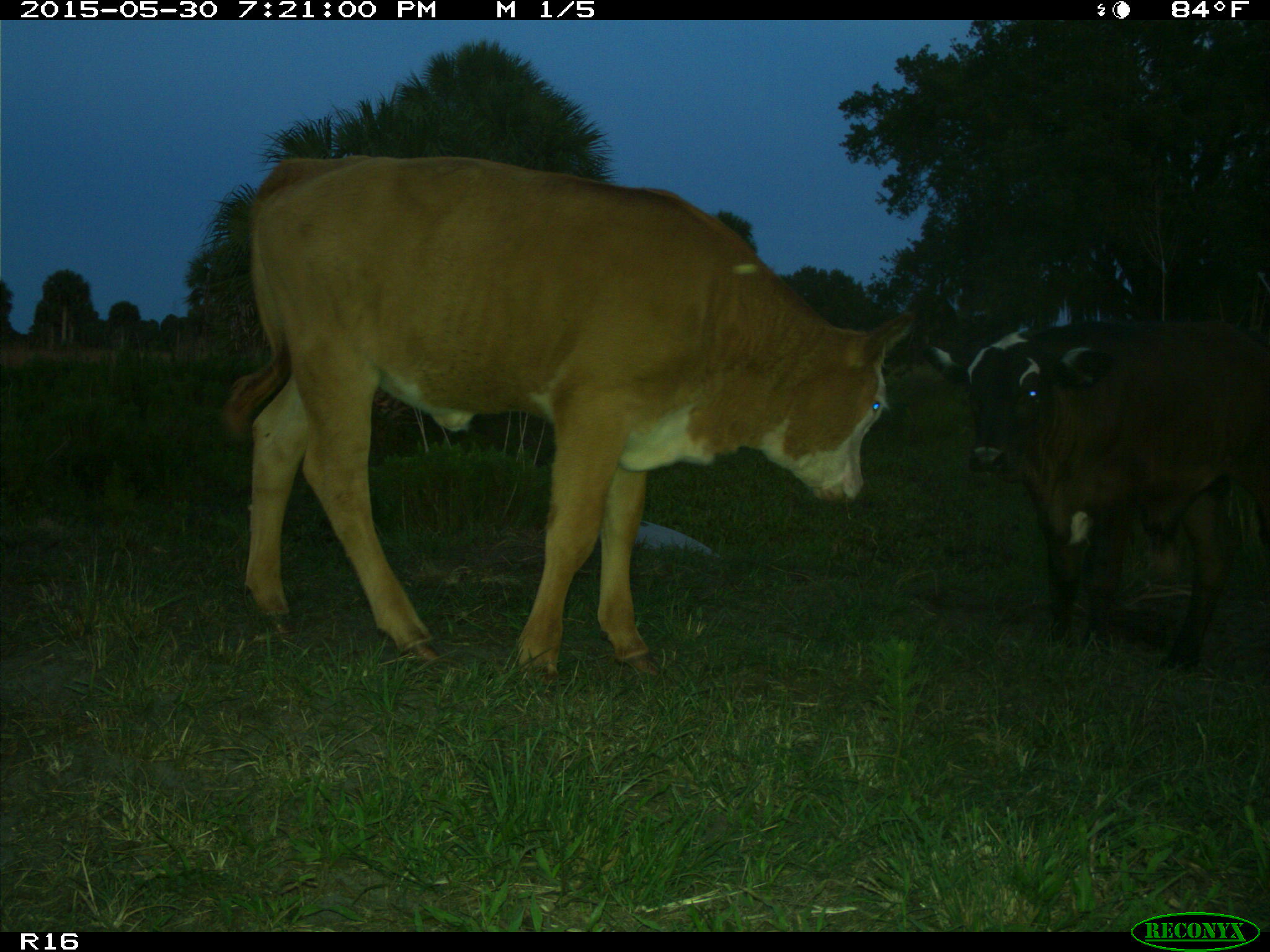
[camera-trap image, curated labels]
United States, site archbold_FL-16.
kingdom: Animalia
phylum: Chordata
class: Mammalia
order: Artiodactyla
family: Bovidae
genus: Bos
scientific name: Bos taurus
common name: domestic cow